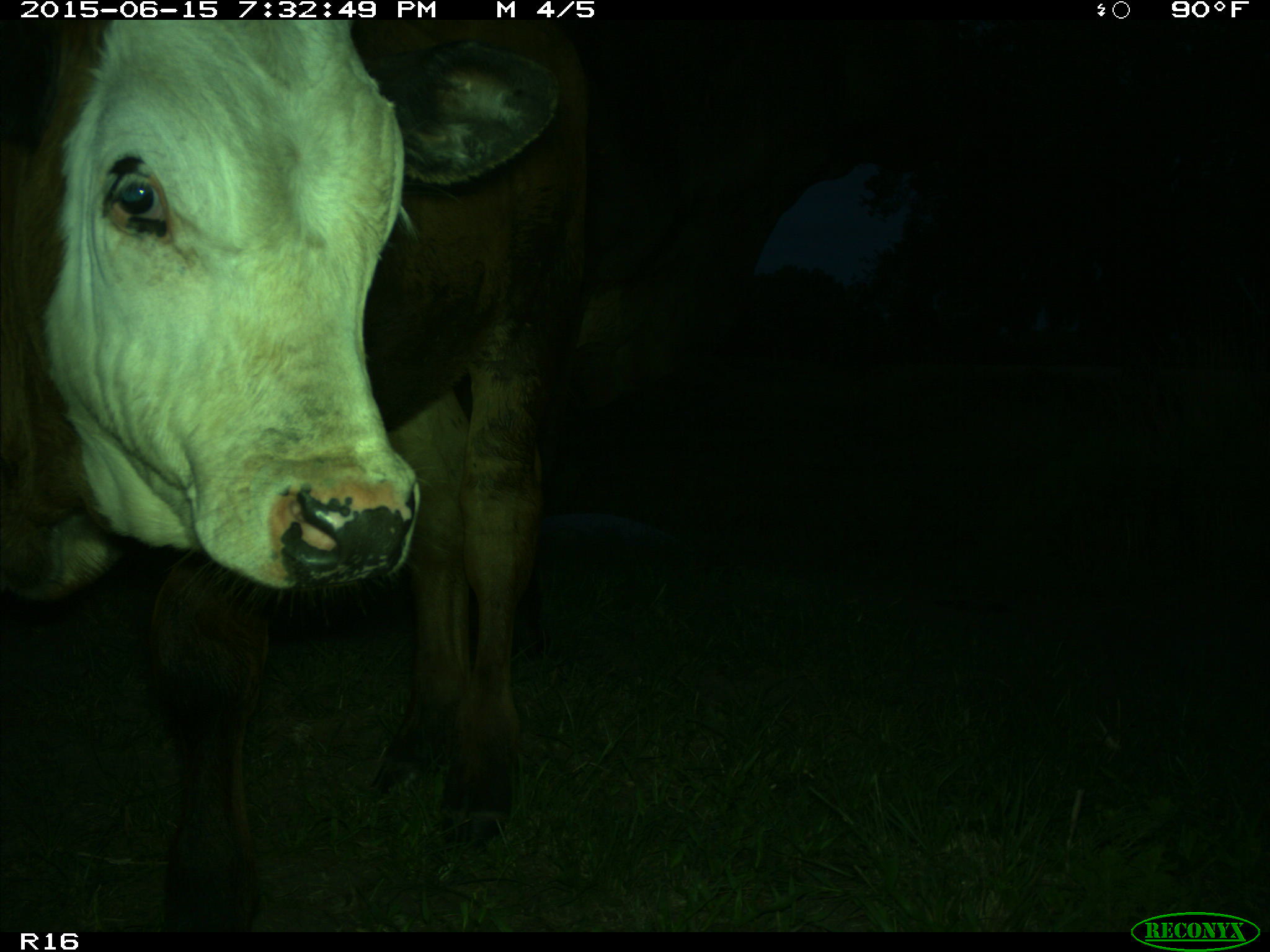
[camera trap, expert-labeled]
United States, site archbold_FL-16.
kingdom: Animalia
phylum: Chordata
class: Mammalia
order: Artiodactyla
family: Bovidae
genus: Bos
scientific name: Bos taurus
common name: domestic cow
Bos taurus (domestic cow).